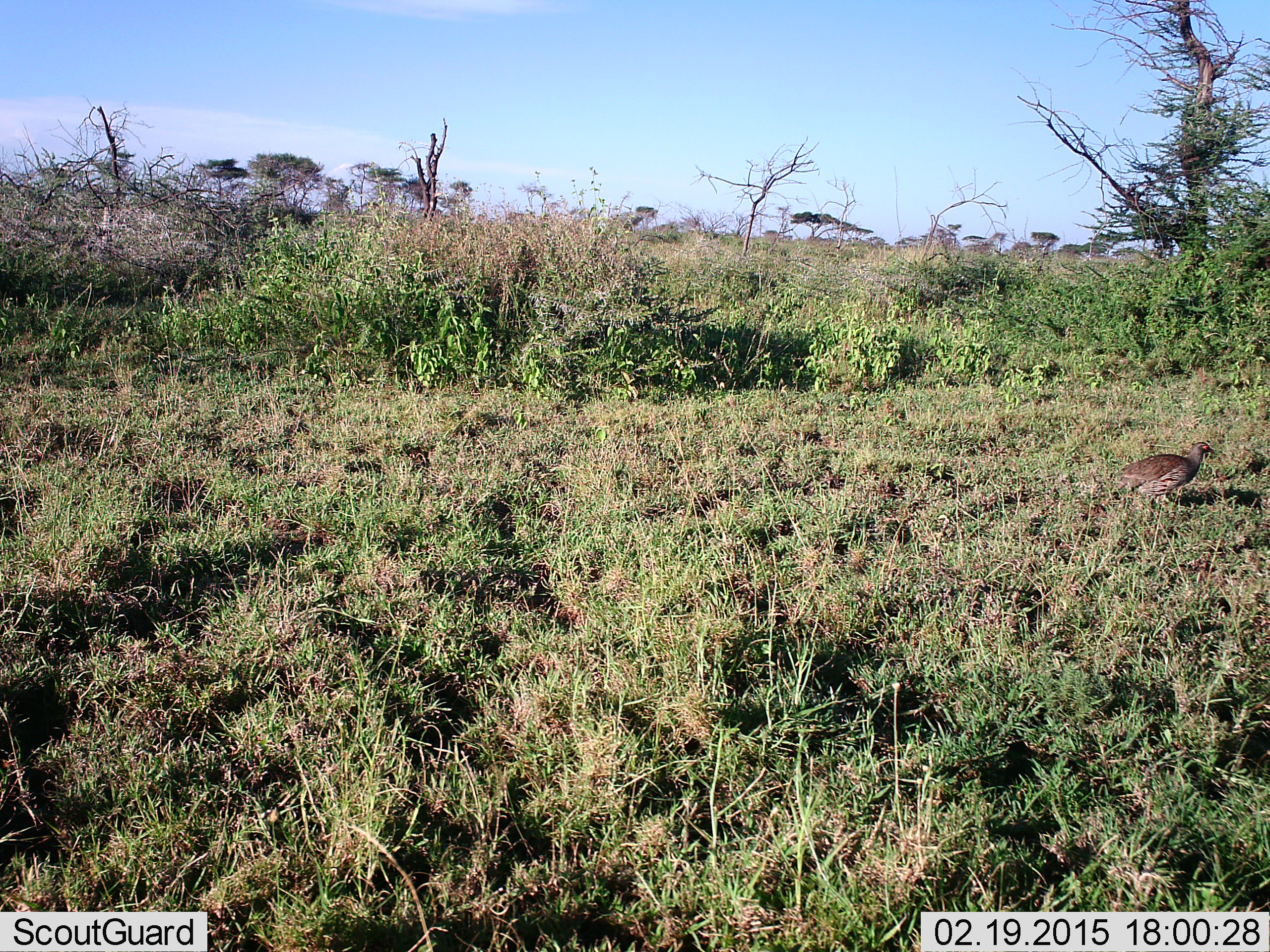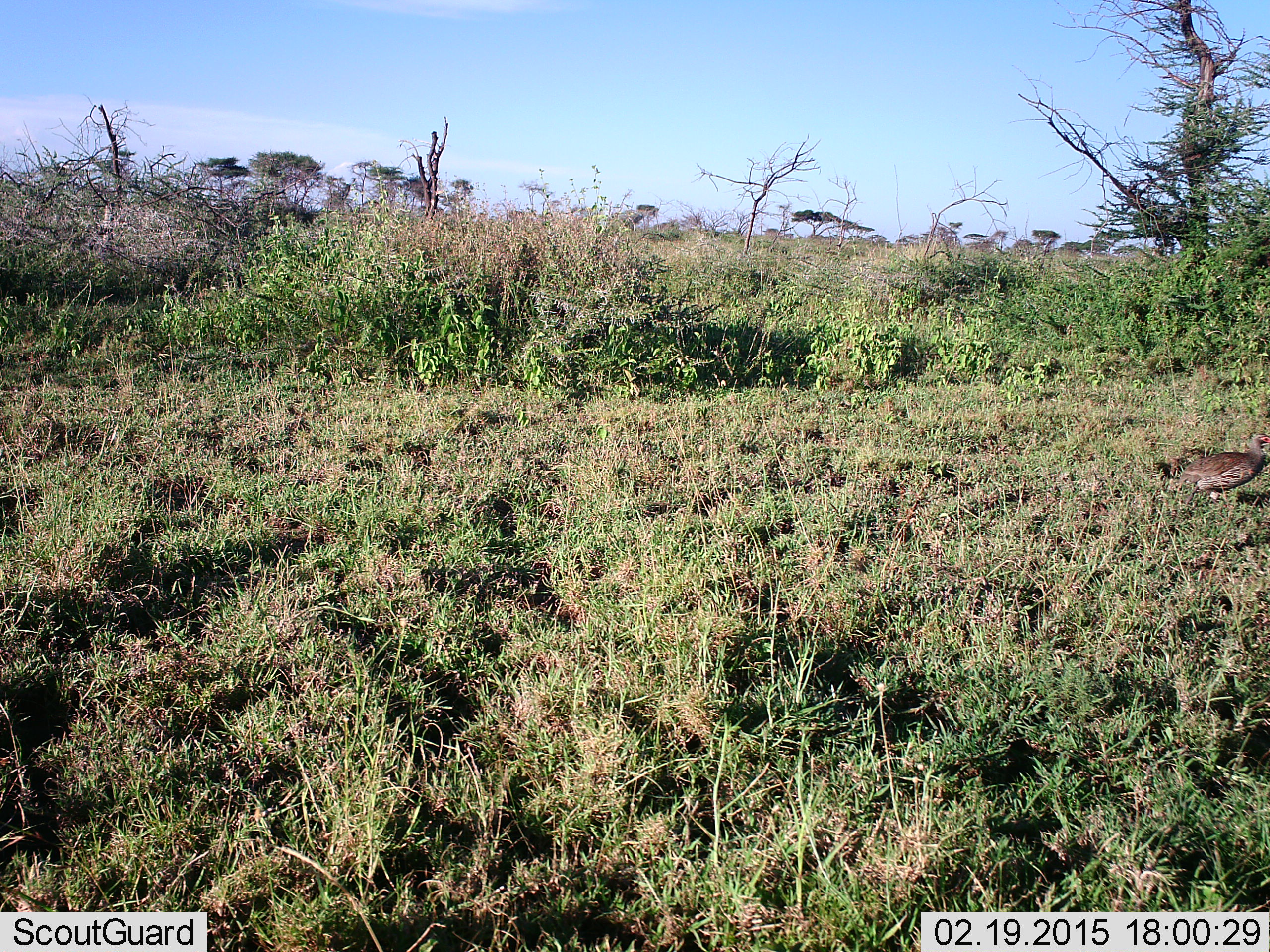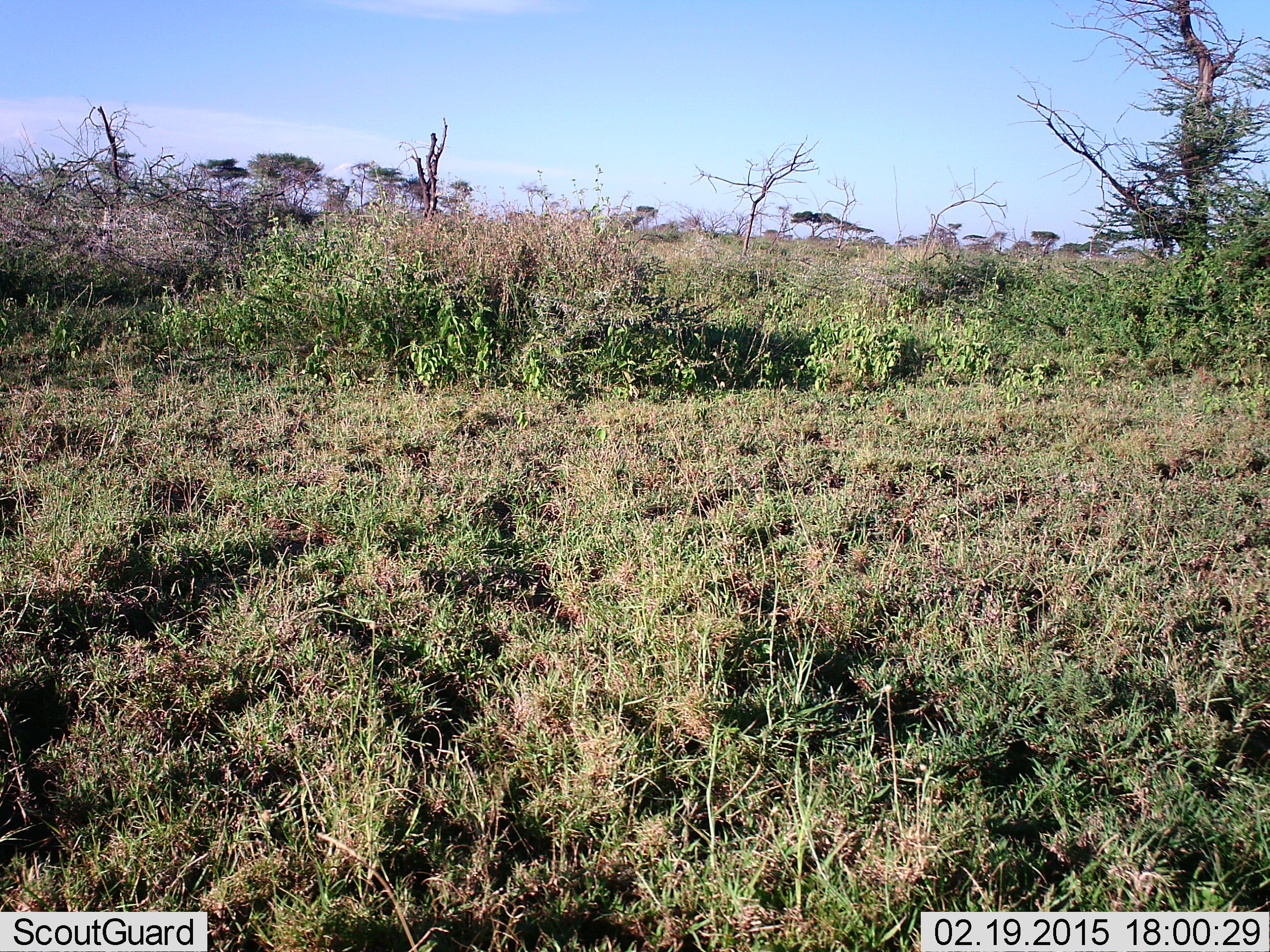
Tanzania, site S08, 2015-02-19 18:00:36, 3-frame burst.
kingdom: Animalia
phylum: Chordata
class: Aves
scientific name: Aves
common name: bird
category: otherbird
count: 1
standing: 0%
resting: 0%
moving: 100%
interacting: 0%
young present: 0%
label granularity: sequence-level